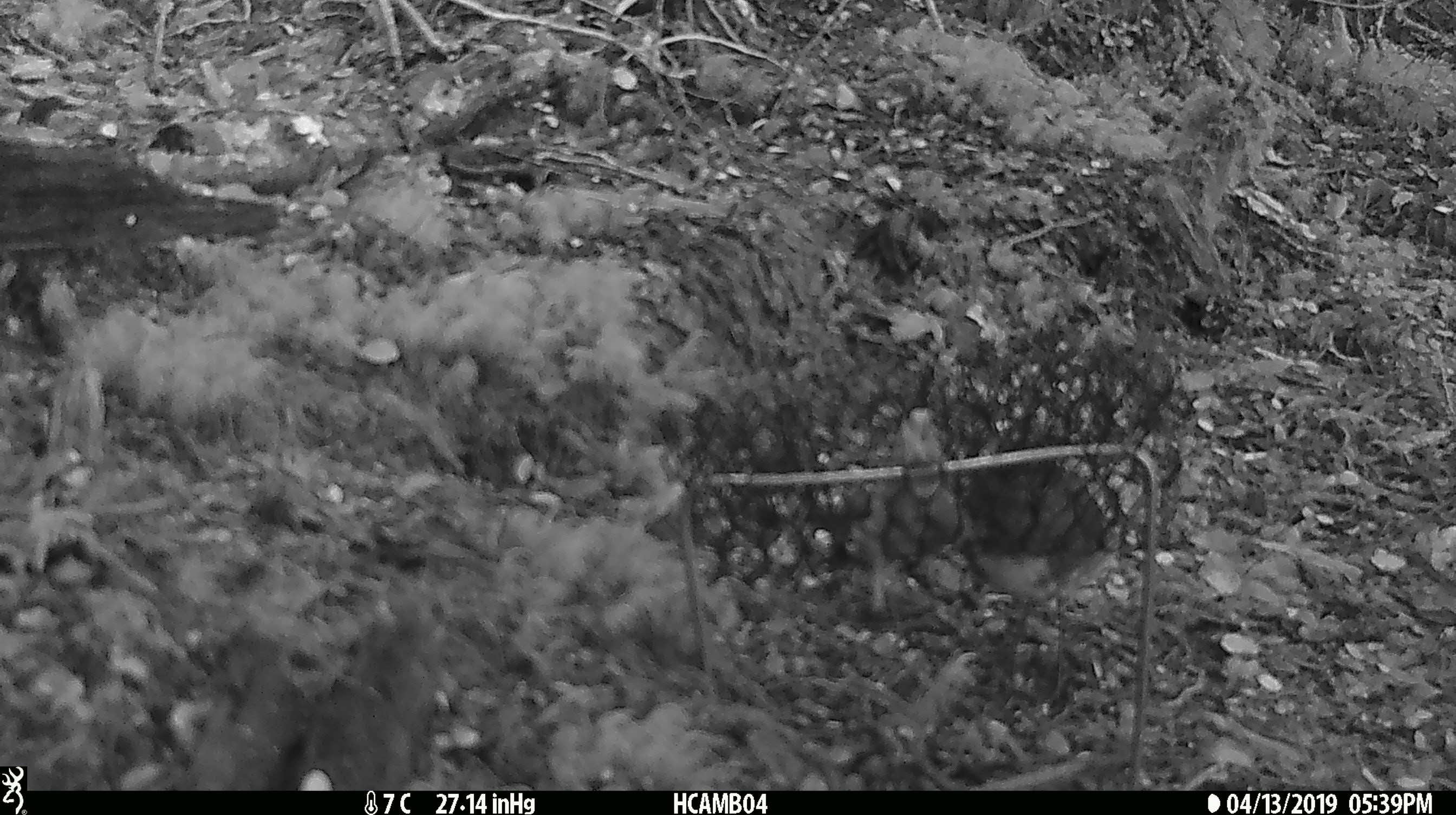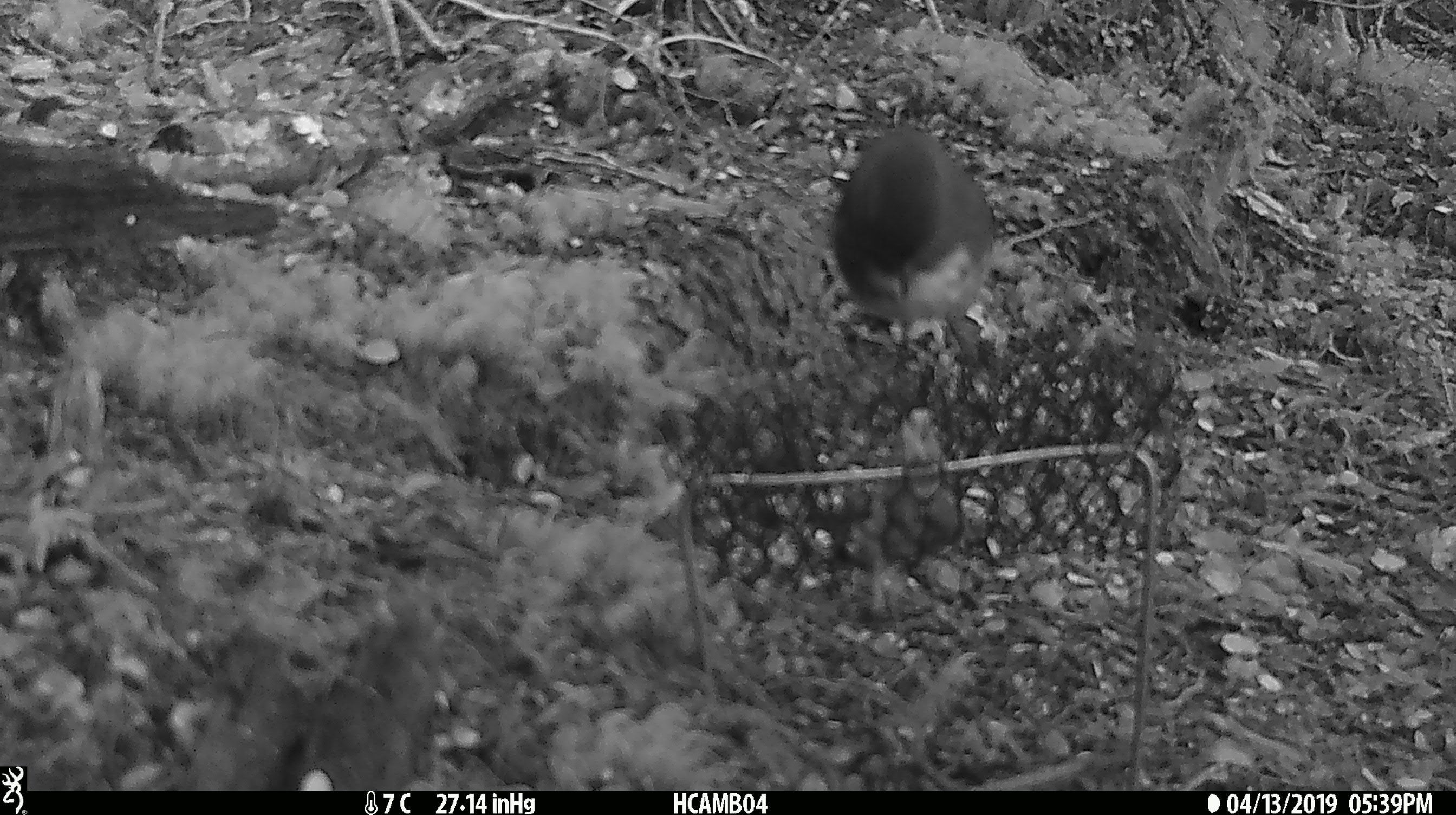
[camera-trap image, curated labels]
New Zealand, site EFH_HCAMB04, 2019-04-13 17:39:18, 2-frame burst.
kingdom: Animalia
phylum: Chordata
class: Aves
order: Passeriformes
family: Petroicidae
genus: Petroica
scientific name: Petroica australis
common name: new zealand robin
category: robin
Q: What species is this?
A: Robin (new zealand robin) (Petroica australis).